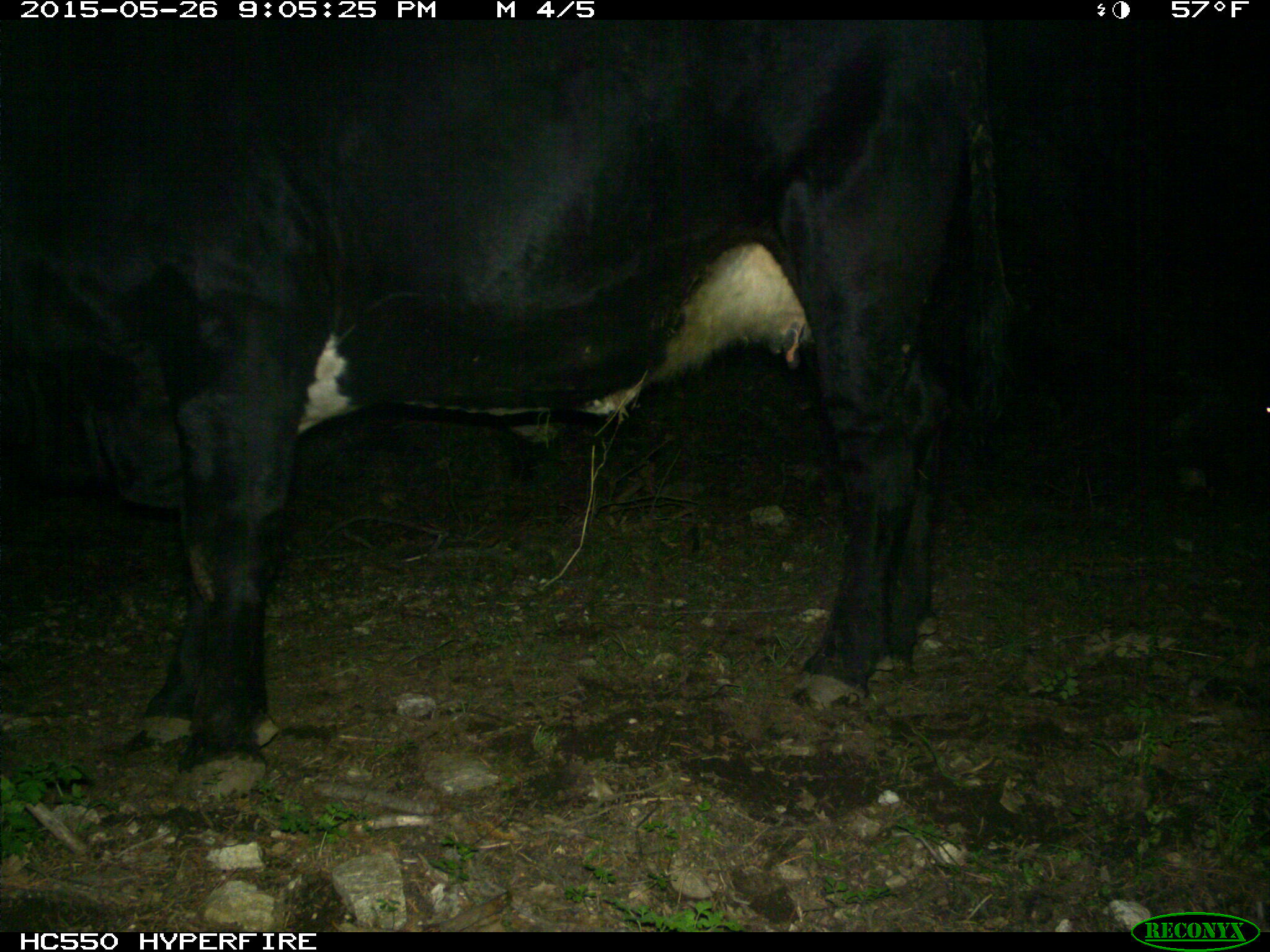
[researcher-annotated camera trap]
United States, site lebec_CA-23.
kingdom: Animalia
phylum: Chordata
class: Mammalia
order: Artiodactyla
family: Bovidae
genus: Bos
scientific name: Bos taurus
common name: domestic cow